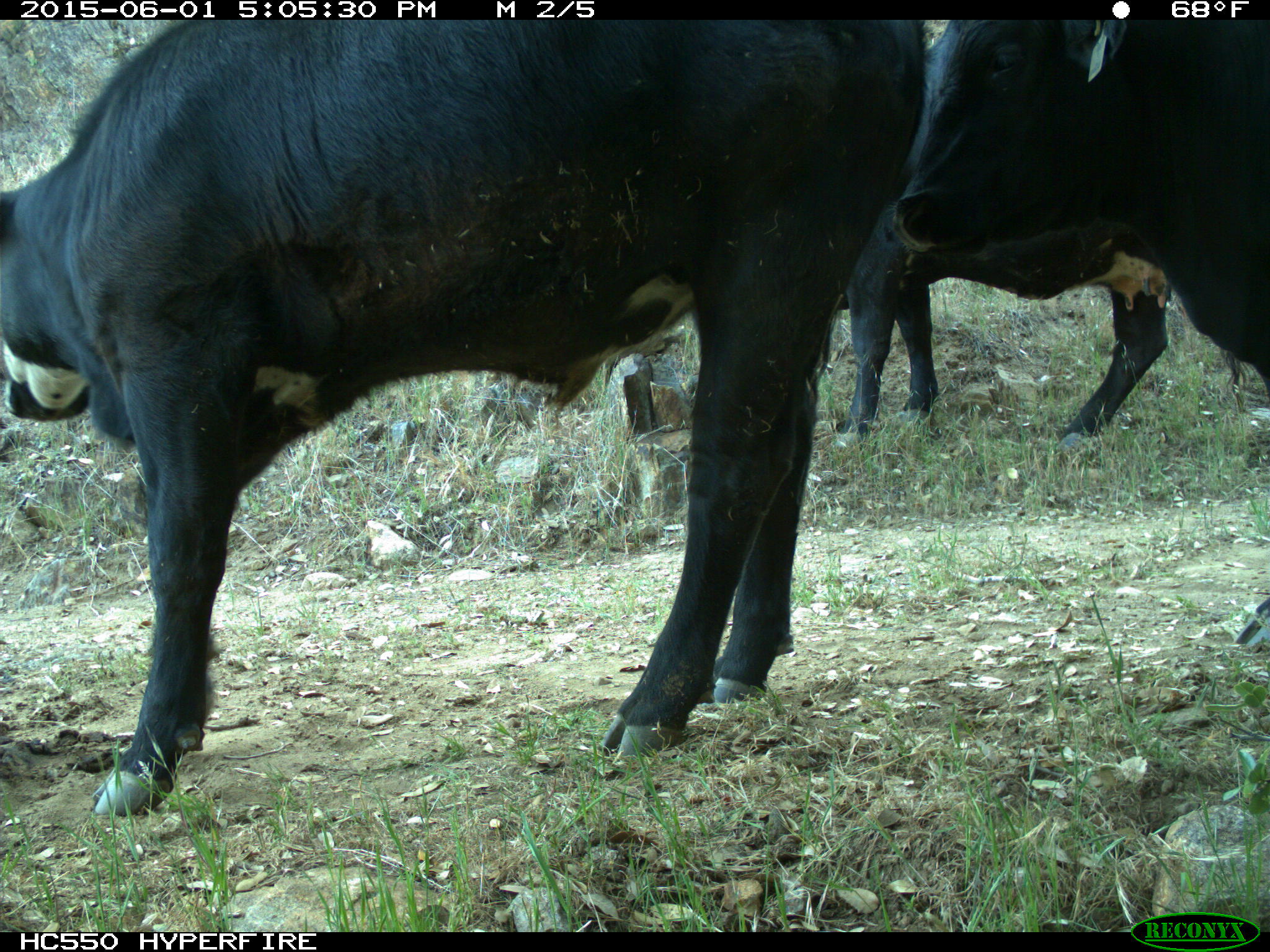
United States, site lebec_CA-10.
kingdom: Animalia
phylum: Chordata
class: Mammalia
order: Artiodactyla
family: Bovidae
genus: Bos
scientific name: Bos taurus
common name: domestic cow